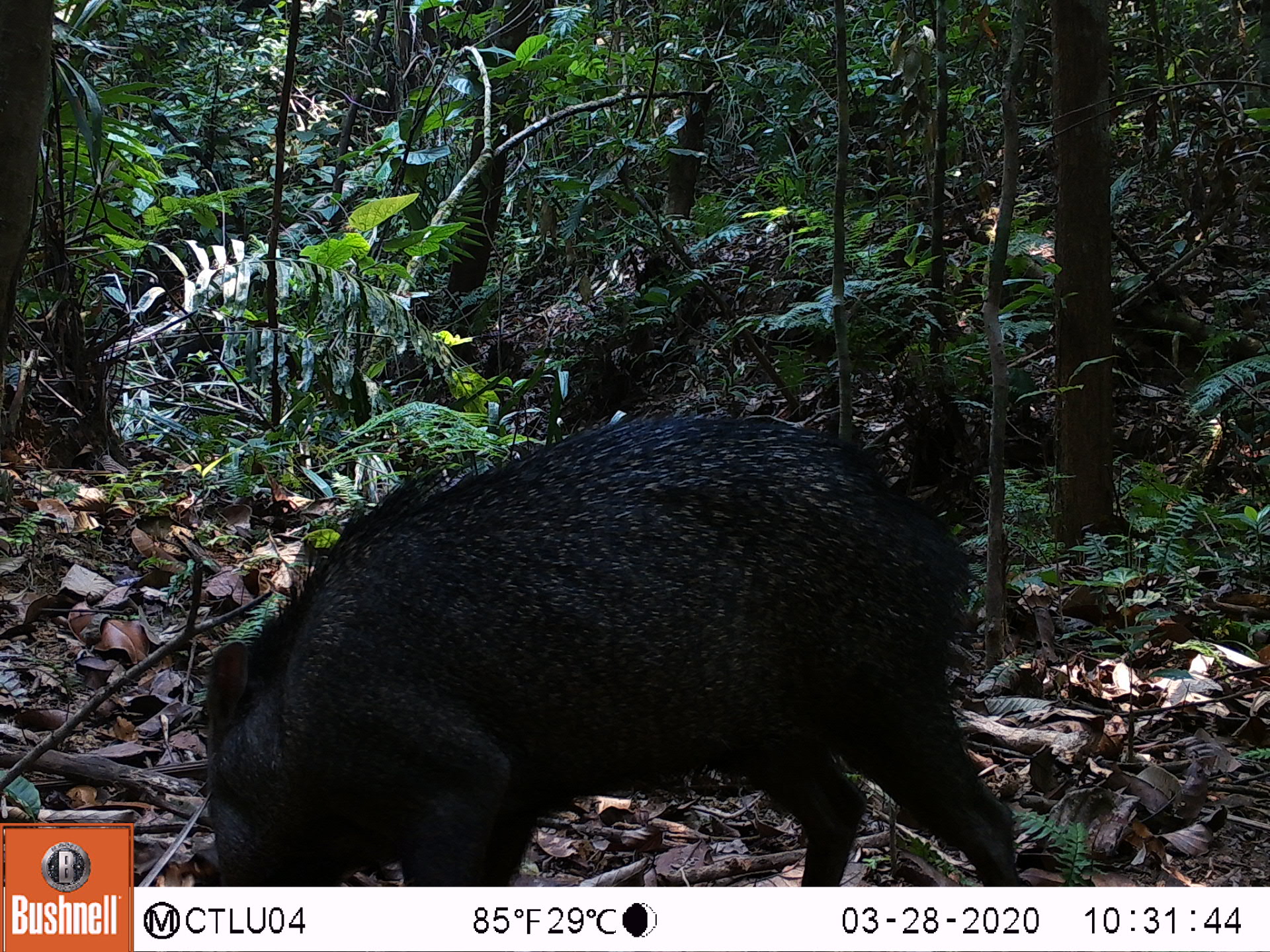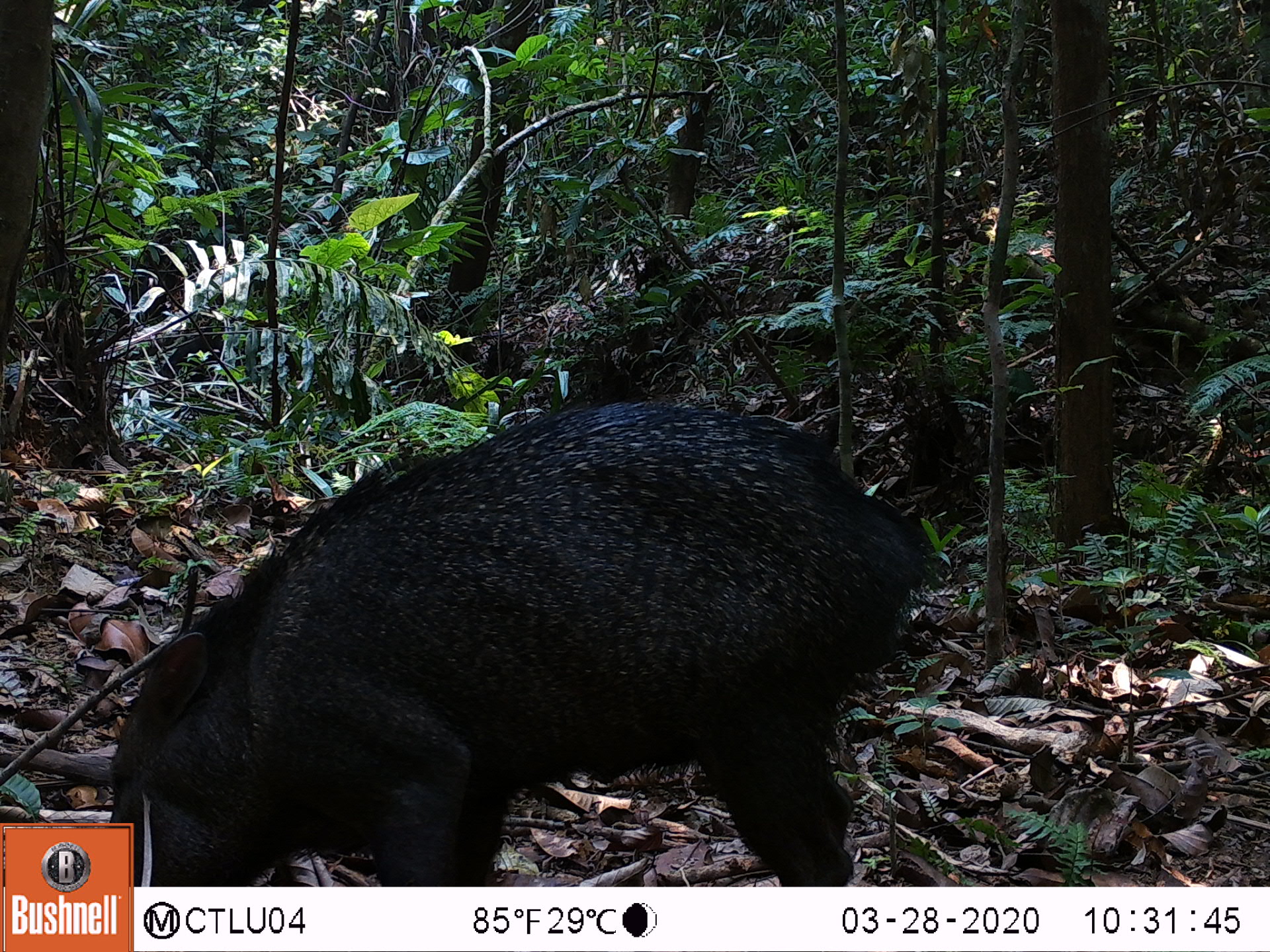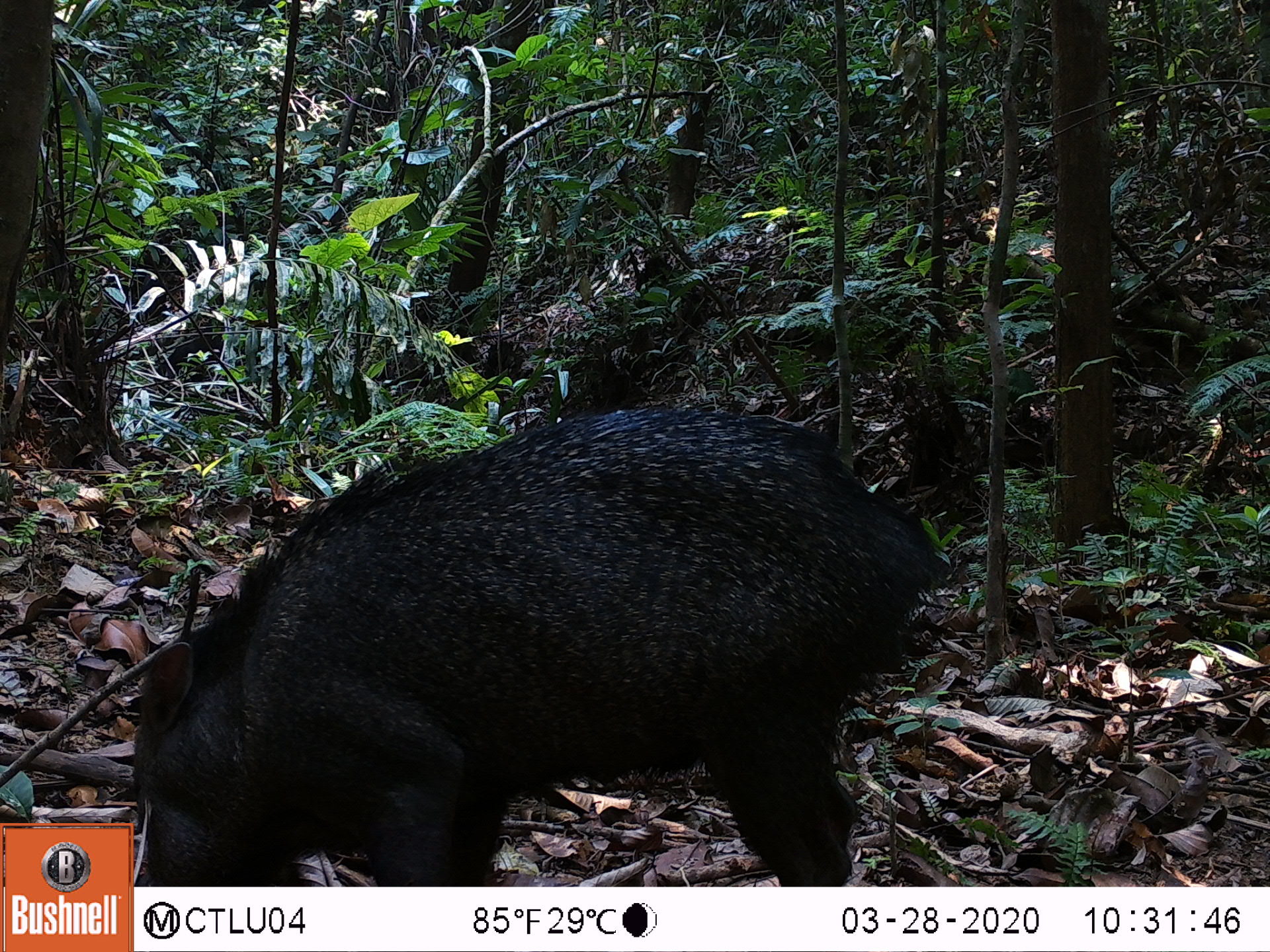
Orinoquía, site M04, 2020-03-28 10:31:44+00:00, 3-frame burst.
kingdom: Animalia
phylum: Chordata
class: Mammalia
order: Artiodactyla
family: Tayassuidae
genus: Pecari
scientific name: Pecari tajacu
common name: collared peccary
Collared peccary (Pecari tajacu).